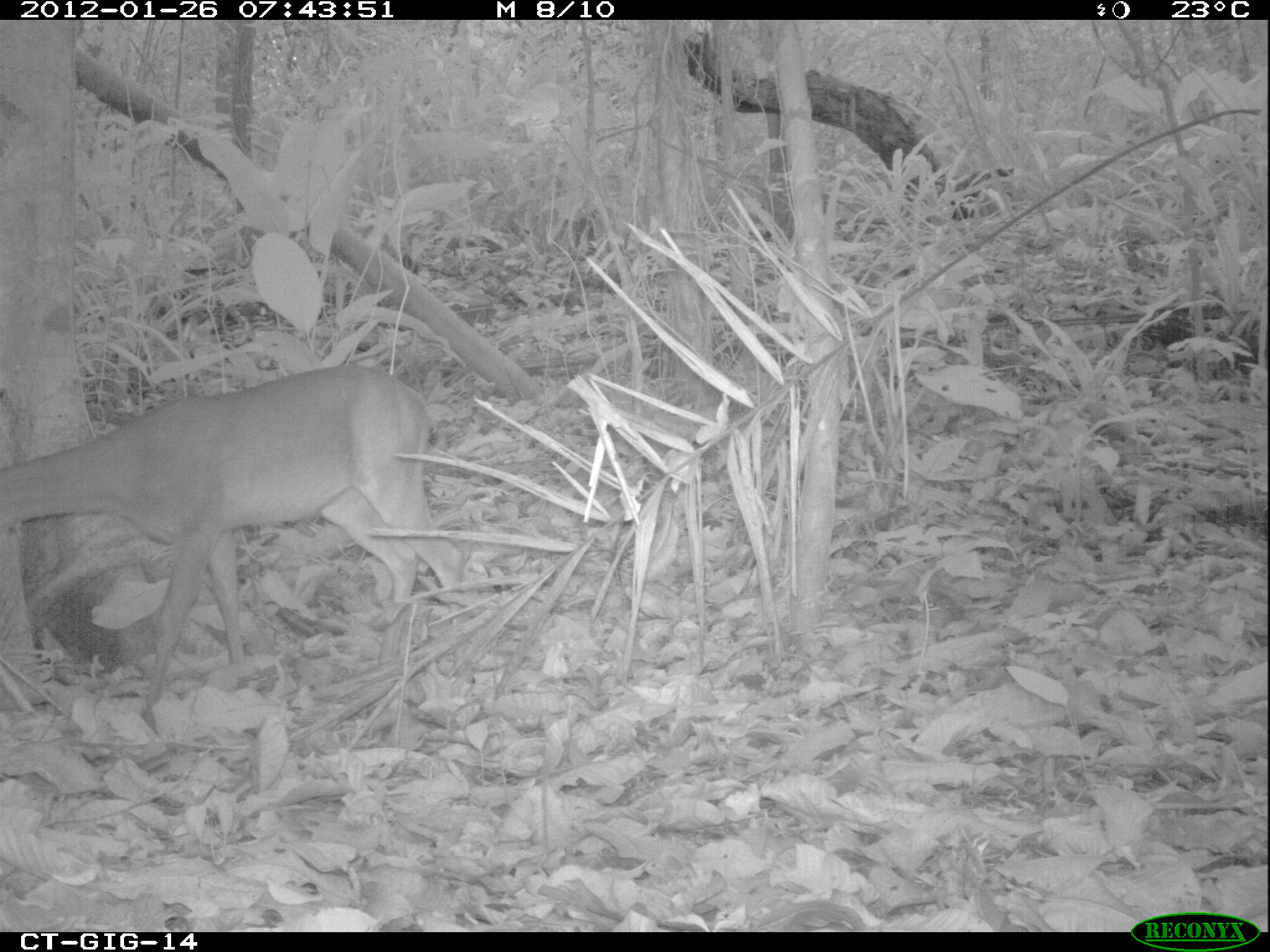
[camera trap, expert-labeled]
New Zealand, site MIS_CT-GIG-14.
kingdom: Animalia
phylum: Chordata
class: Mammalia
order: Artiodactyla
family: Cervidae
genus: Odocoileus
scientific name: Odocoileus virginianus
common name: white-tailed deer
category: white tailed deer